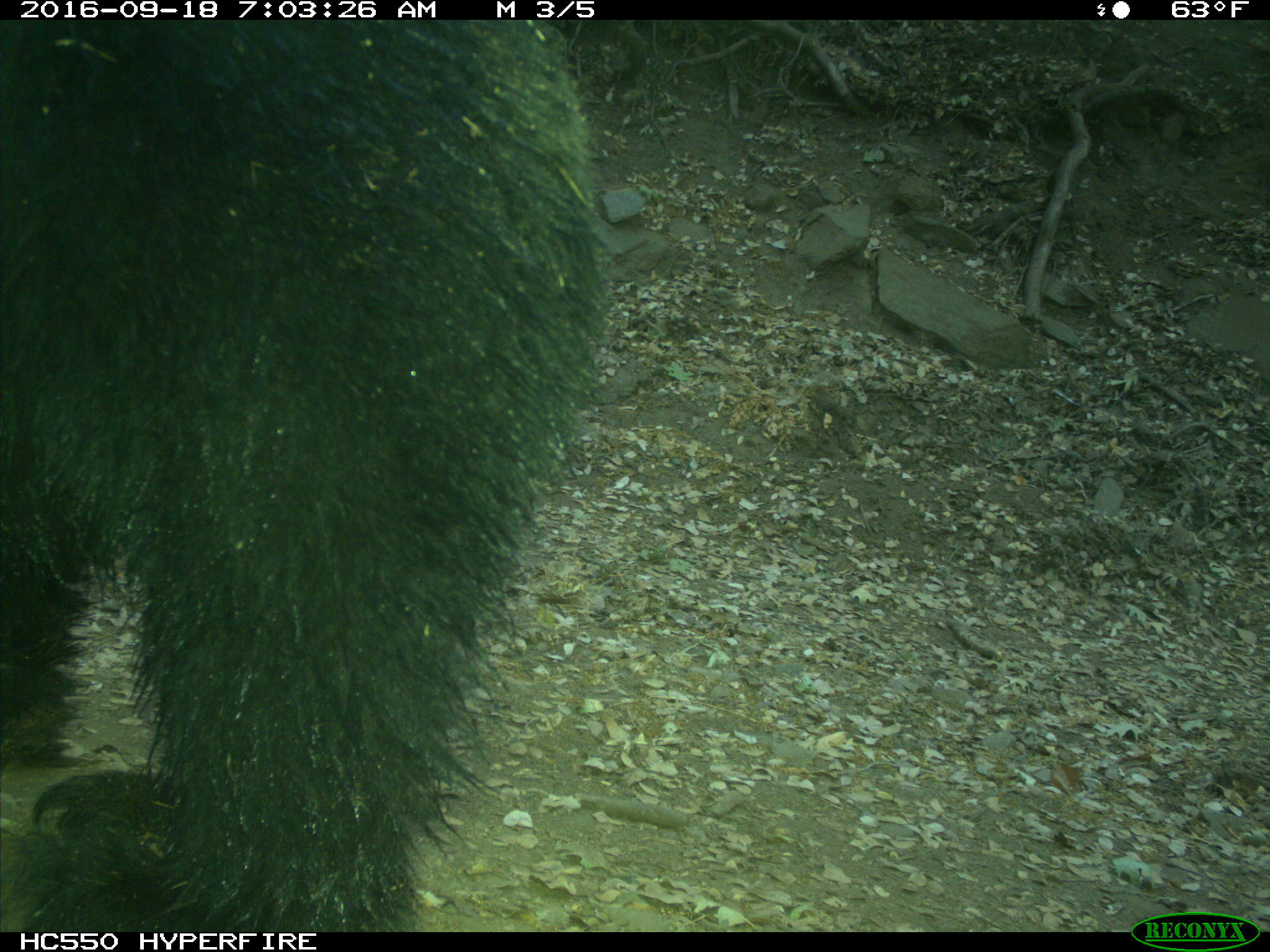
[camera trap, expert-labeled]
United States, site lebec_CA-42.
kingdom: Animalia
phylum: Chordata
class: Mammalia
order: Carnivora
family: Ursidae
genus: Ursus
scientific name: Ursus americanus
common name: american black bear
Ursus americanus (american black bear).